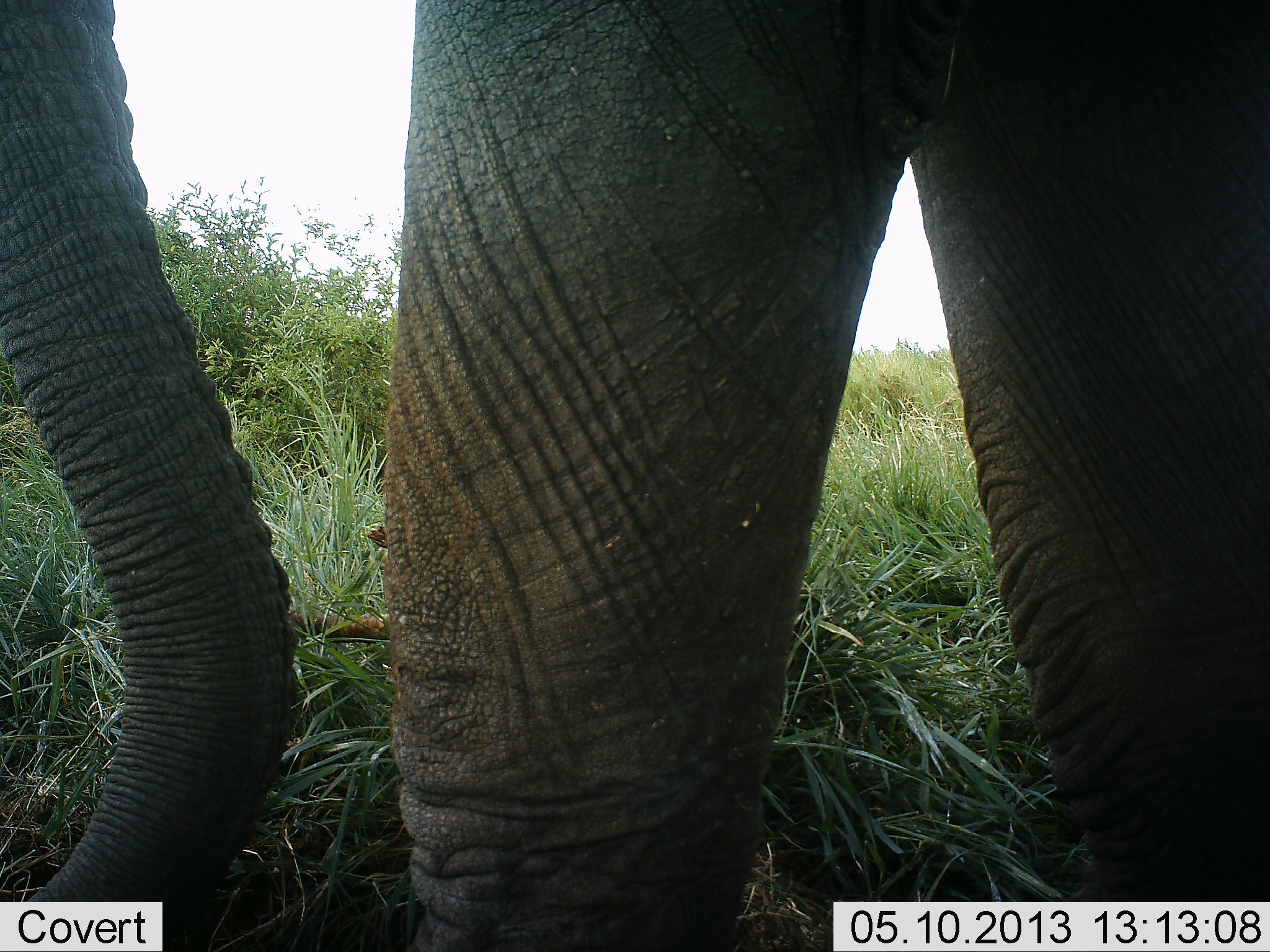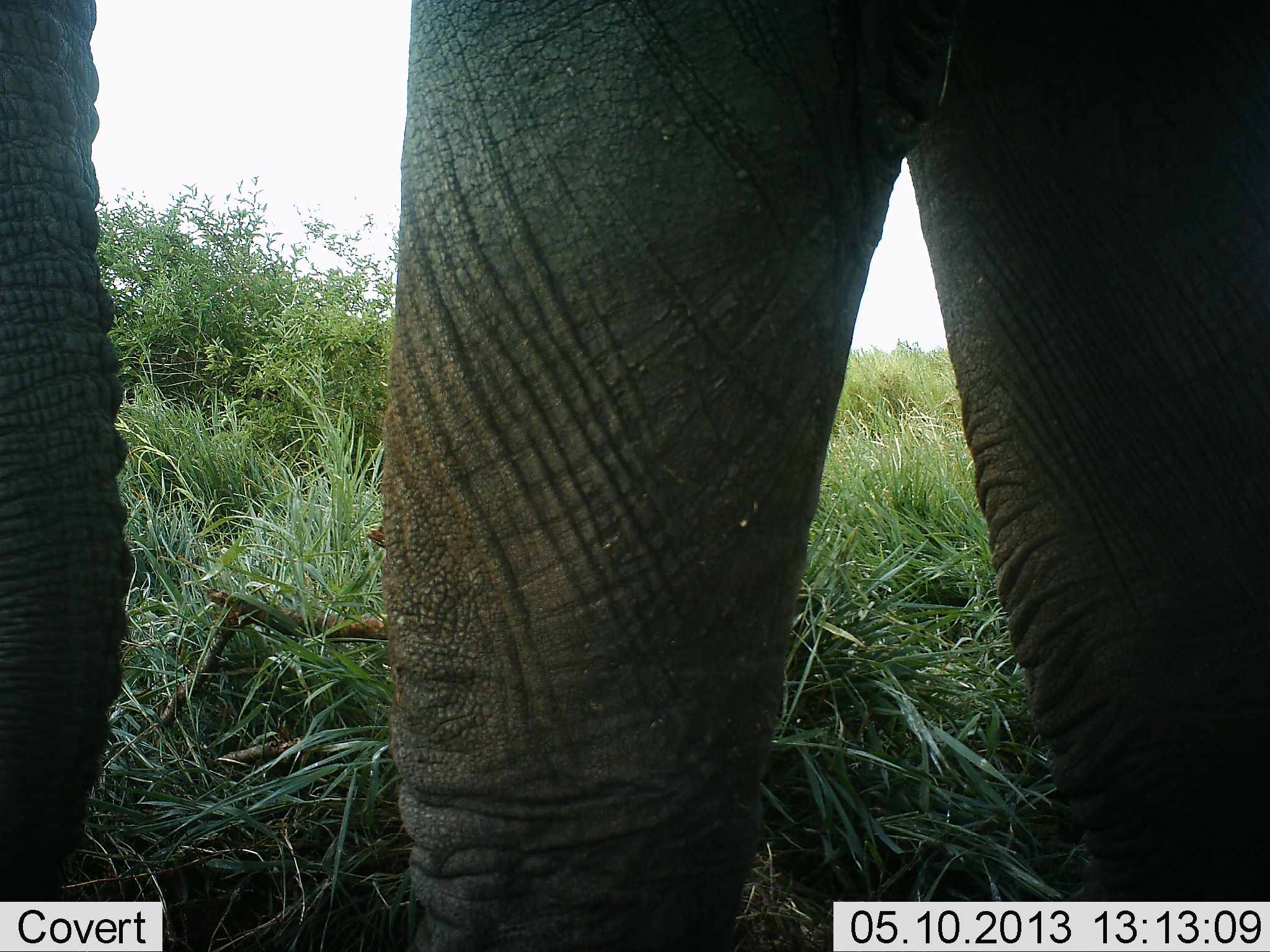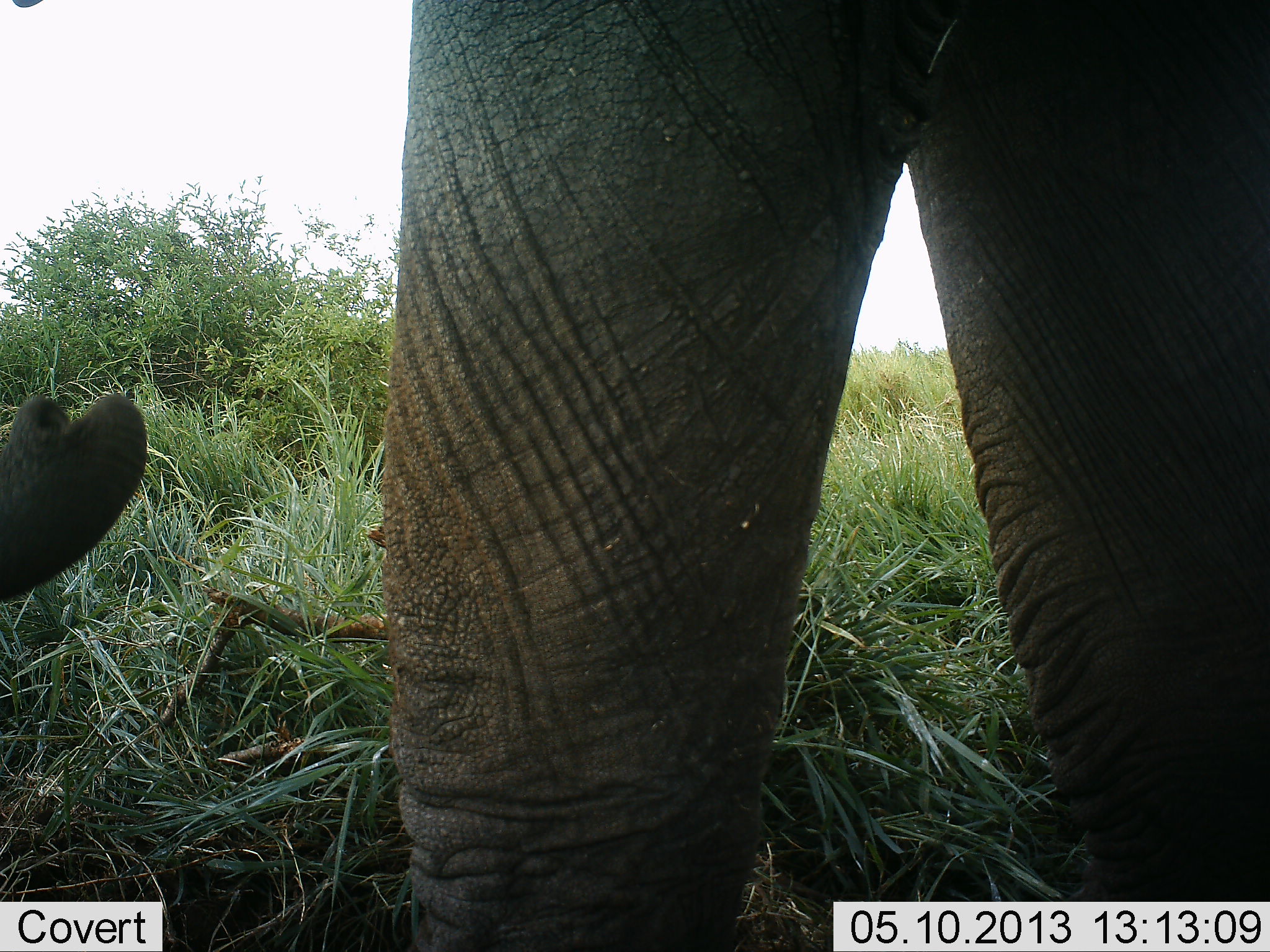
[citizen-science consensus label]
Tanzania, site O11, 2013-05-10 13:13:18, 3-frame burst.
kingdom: Animalia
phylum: Chordata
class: Mammalia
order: Proboscidea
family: Elephantidae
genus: Loxodonta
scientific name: Loxodonta africana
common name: african bush elephant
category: elephant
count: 1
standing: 75%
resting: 0%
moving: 16%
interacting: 0%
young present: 0%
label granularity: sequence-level